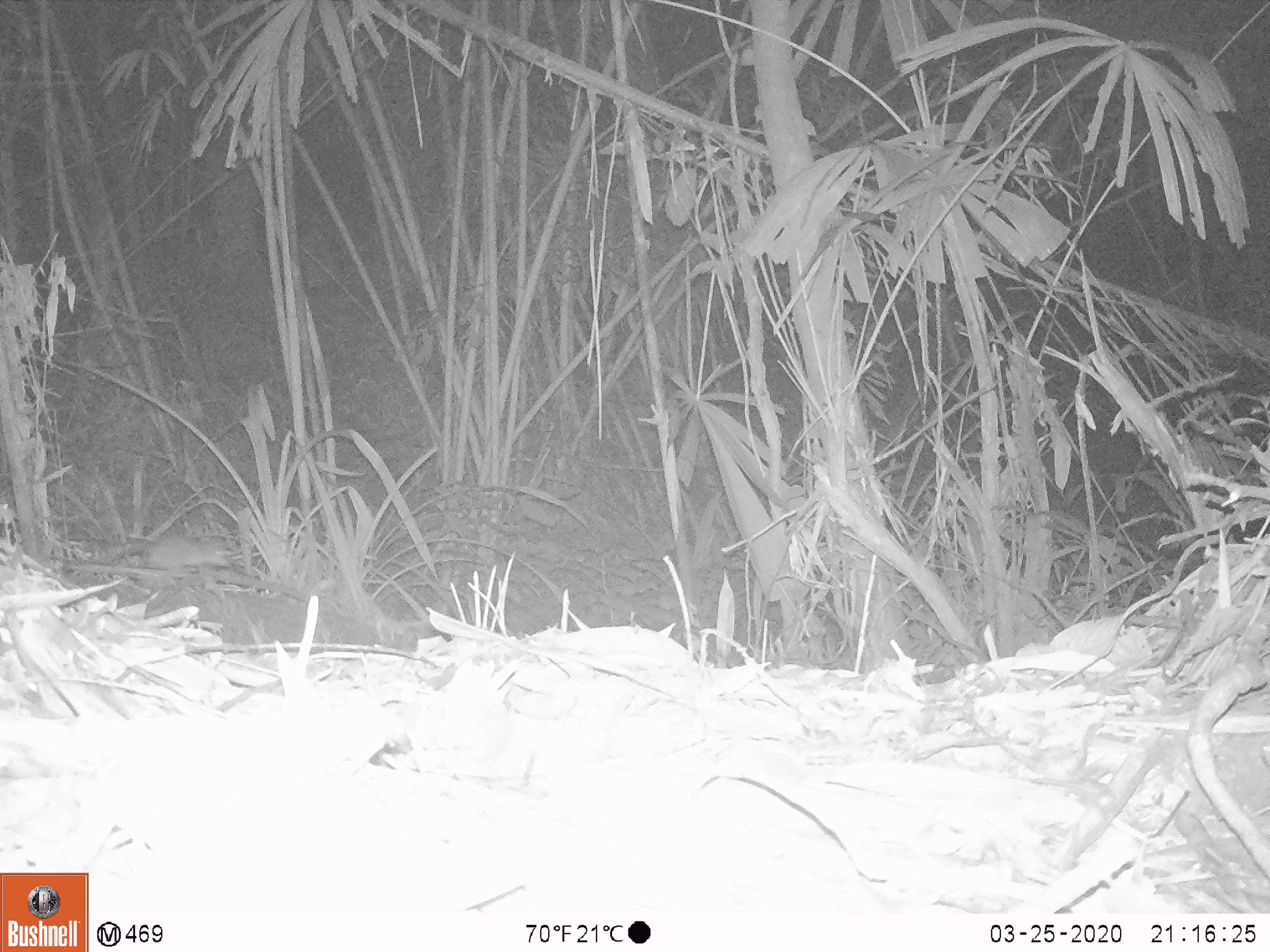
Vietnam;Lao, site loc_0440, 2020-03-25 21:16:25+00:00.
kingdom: Animalia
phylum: Chordata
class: Mammalia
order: Rodentia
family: Muridae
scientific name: Muridae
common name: old-world mice and rats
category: unidentified murid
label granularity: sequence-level